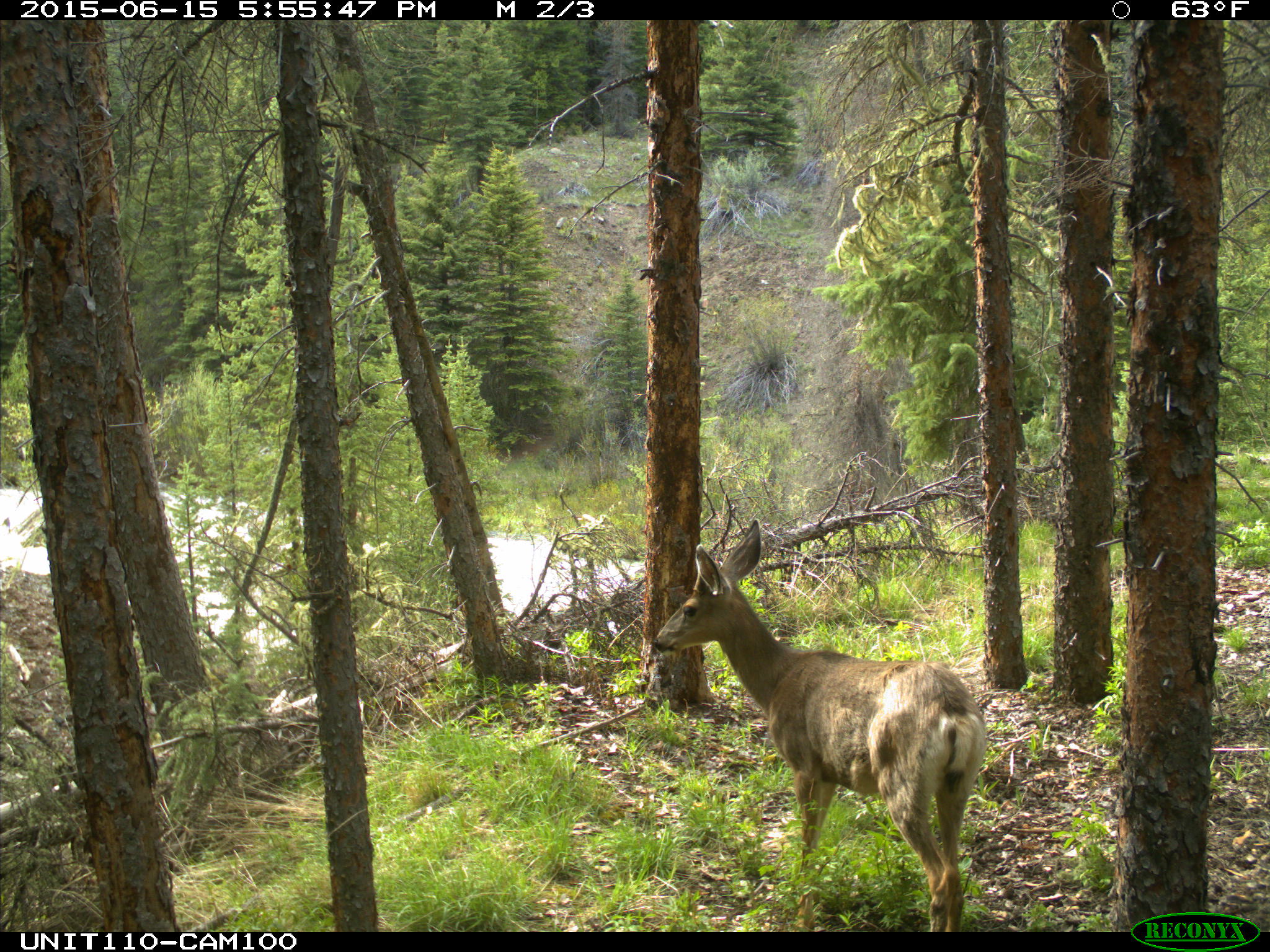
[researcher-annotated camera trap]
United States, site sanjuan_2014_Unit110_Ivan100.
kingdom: Animalia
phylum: Chordata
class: Mammalia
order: Artiodactyla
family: Cervidae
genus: Odocoileus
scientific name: Odocoileus hemionus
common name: mule deer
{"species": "Odocoileus hemionus (mule deer)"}